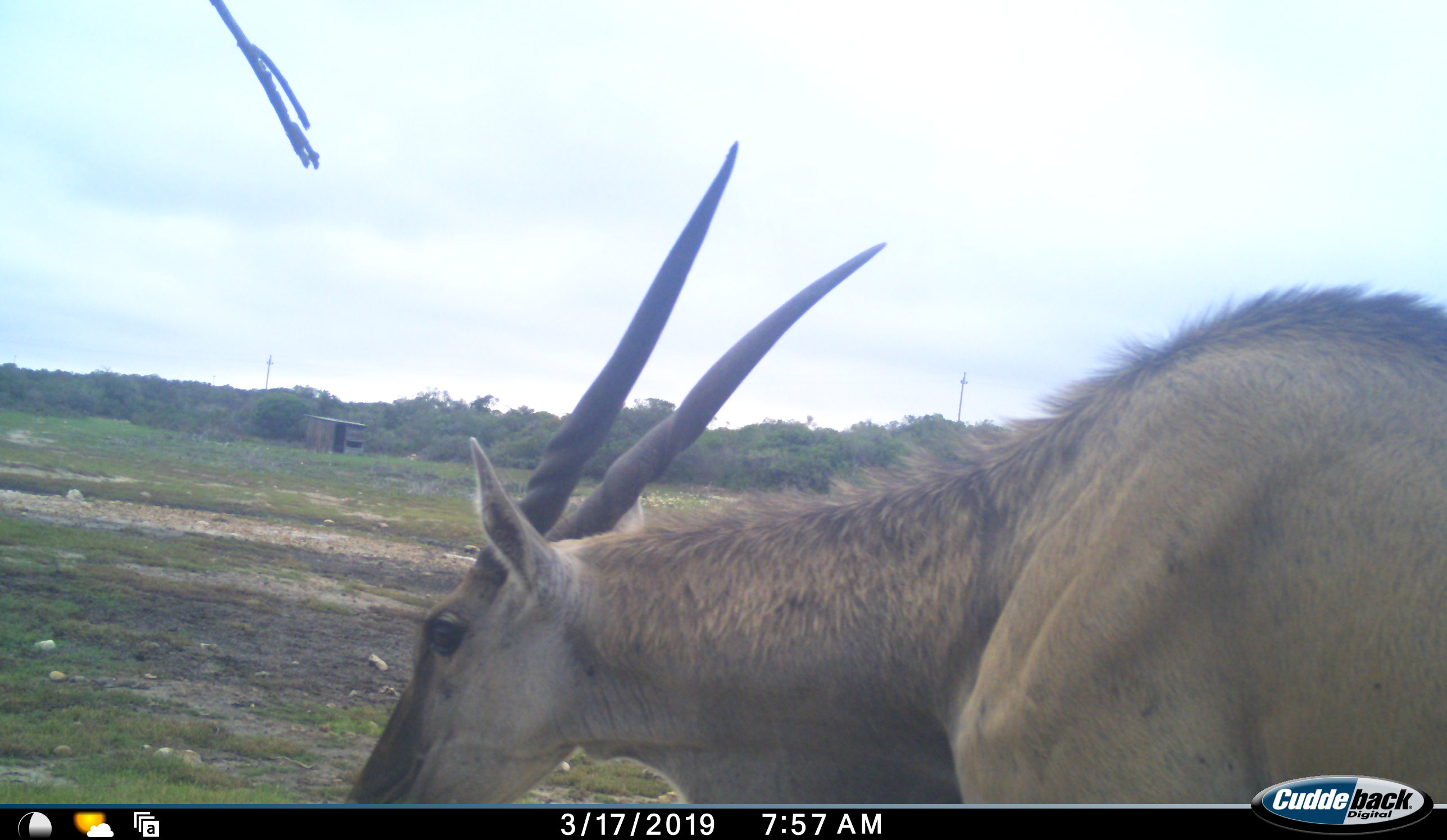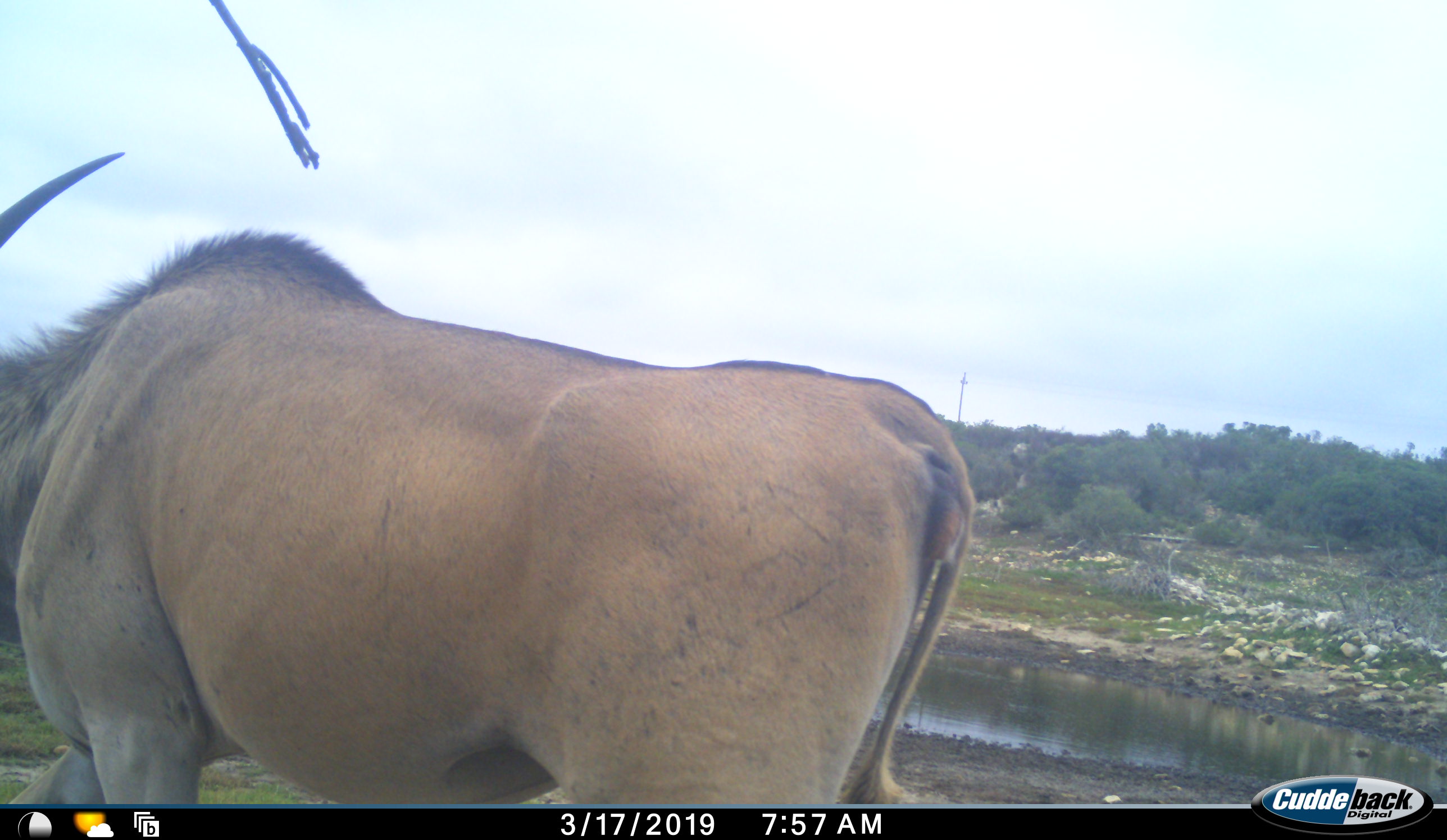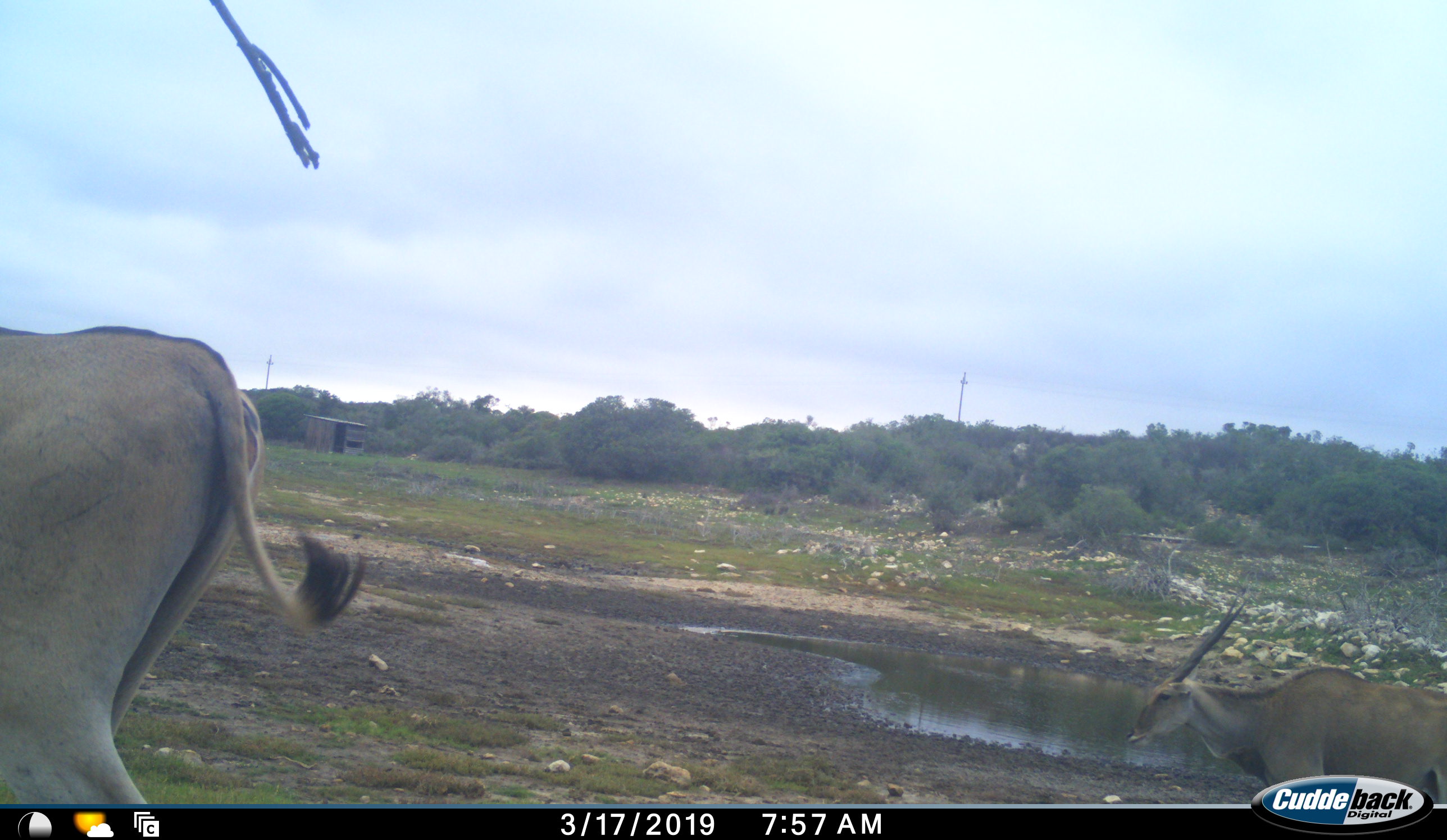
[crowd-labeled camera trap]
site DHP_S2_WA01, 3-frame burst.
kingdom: Animalia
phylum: Chordata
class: Mammalia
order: Artiodactyla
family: Bovidae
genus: Tragelaphus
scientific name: Tragelaphus oryx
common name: eland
Eland (Tragelaphus oryx), count 2. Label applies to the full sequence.